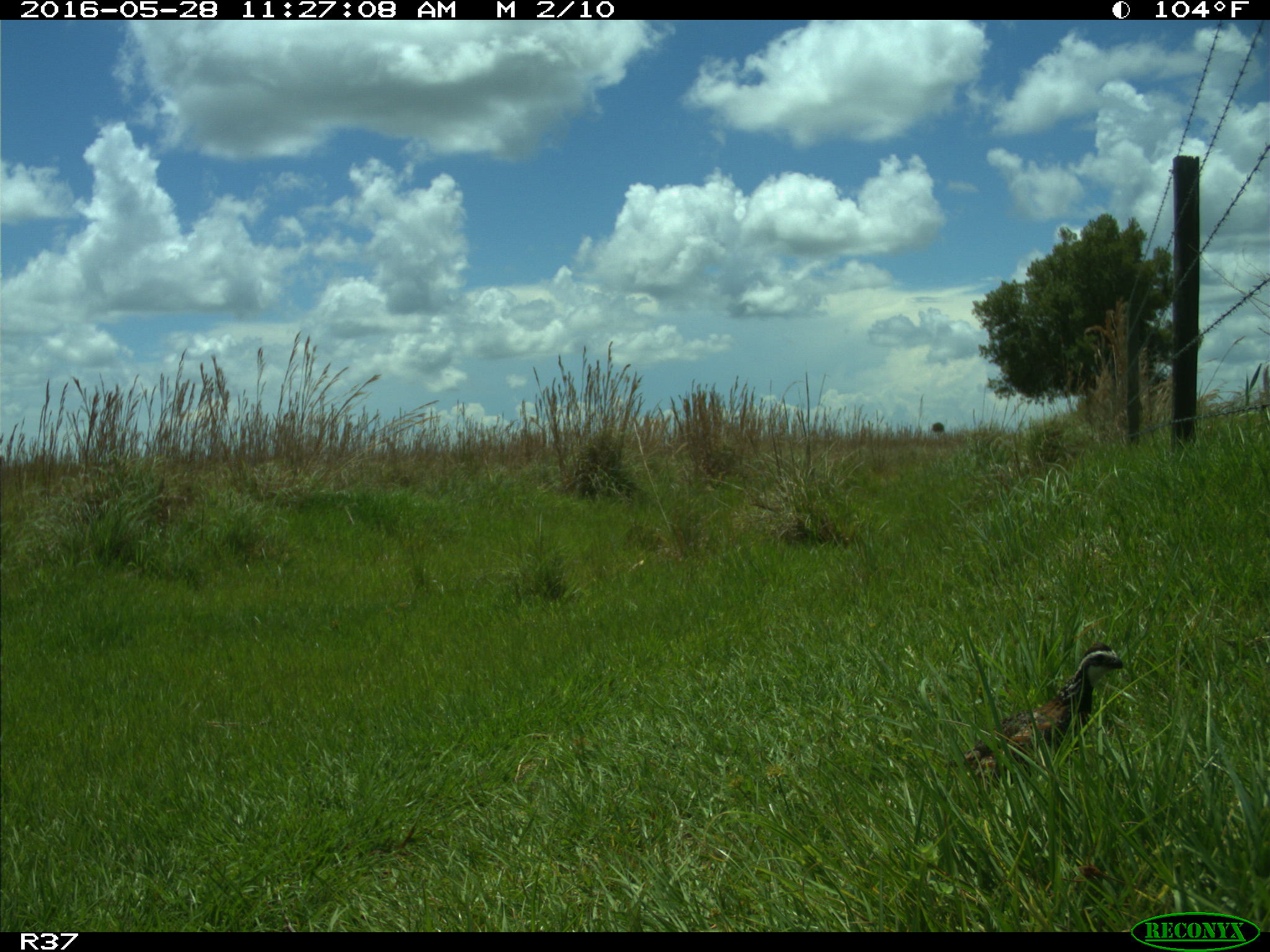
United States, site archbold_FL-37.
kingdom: Animalia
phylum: Chordata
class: Aves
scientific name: Aves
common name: birds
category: unidentified bird